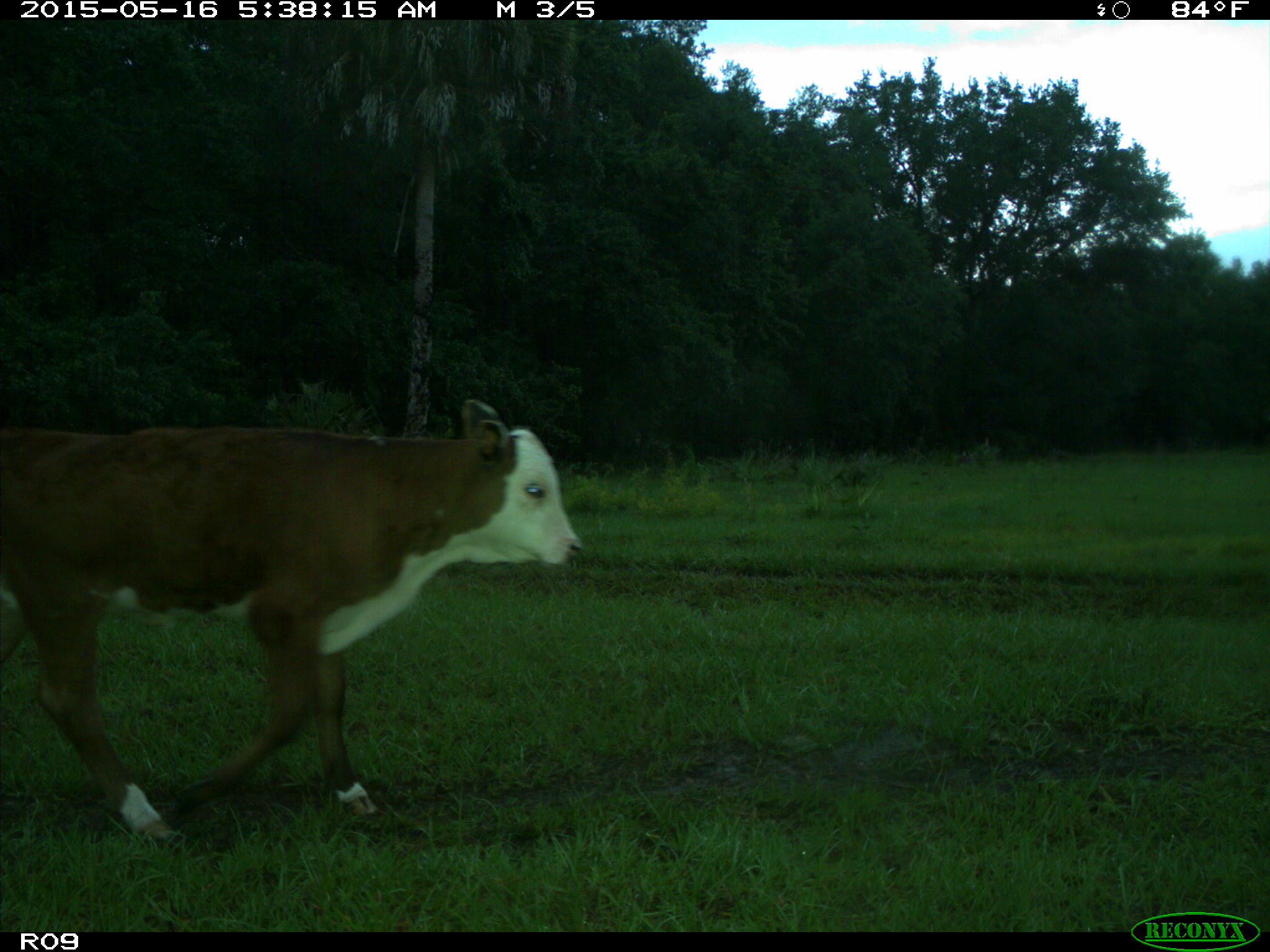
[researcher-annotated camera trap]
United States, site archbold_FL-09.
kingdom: Animalia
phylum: Chordata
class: Mammalia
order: Artiodactyla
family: Bovidae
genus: Bos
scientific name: Bos taurus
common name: domestic cow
Bos taurus (domestic cow).